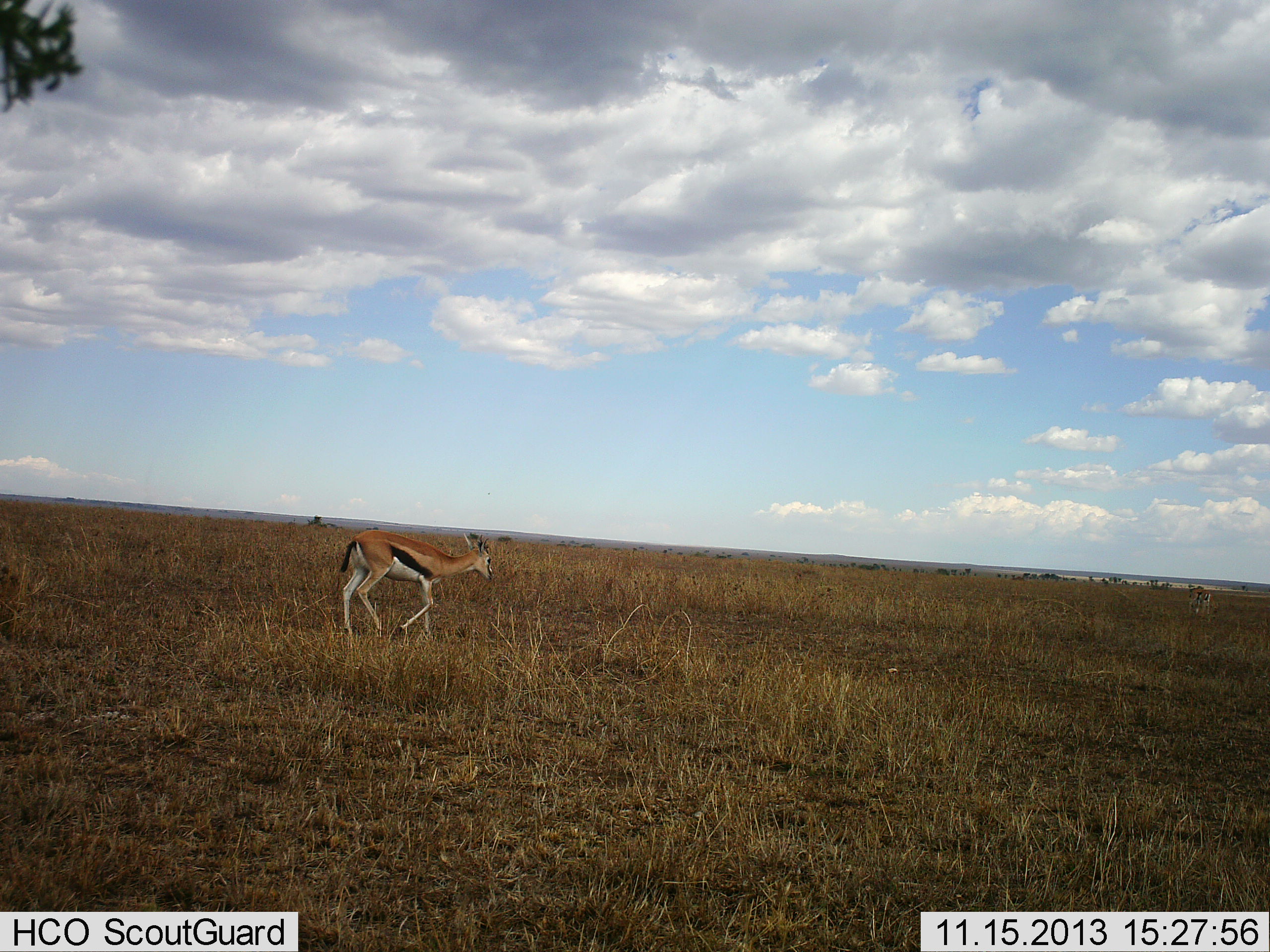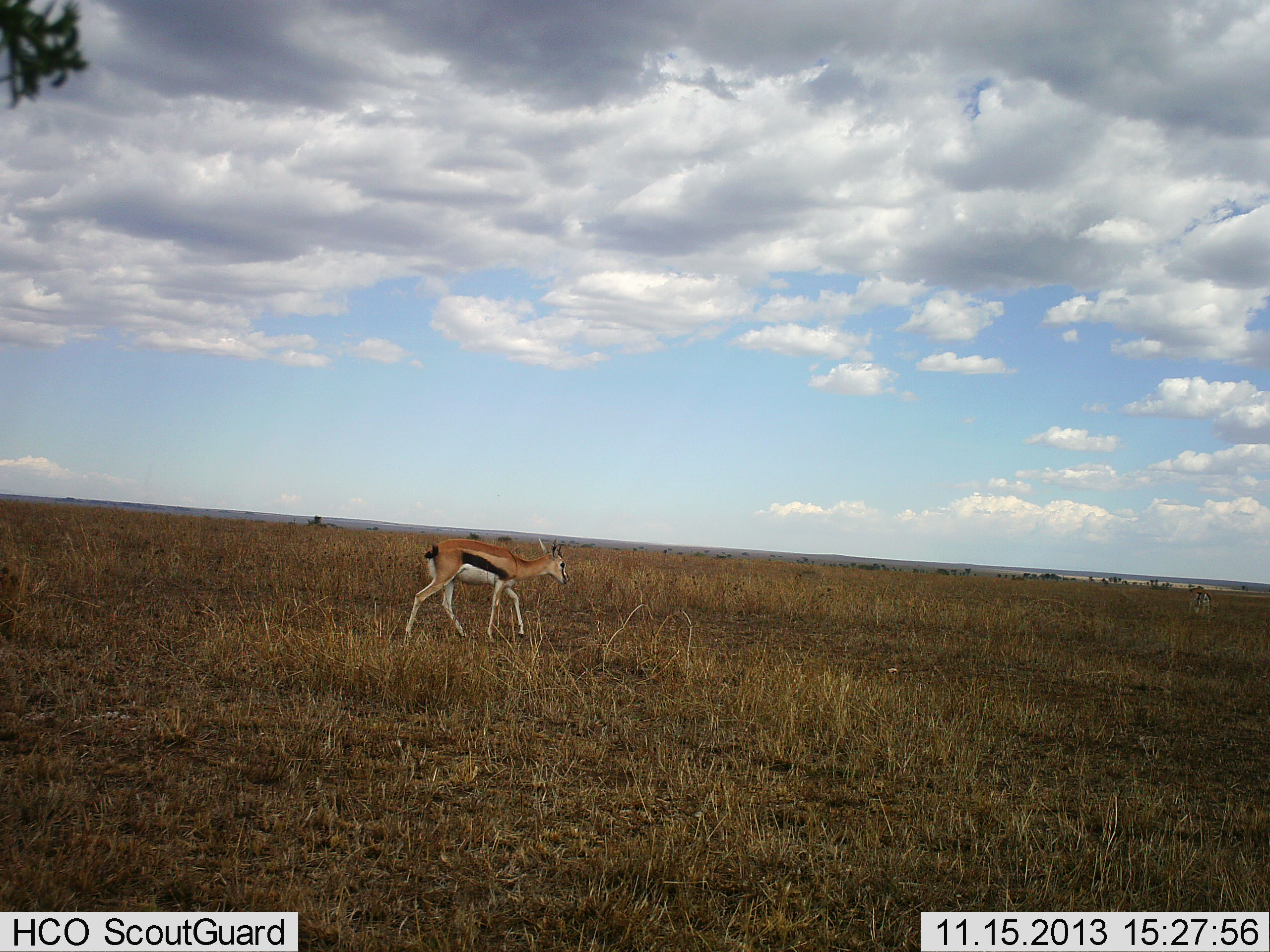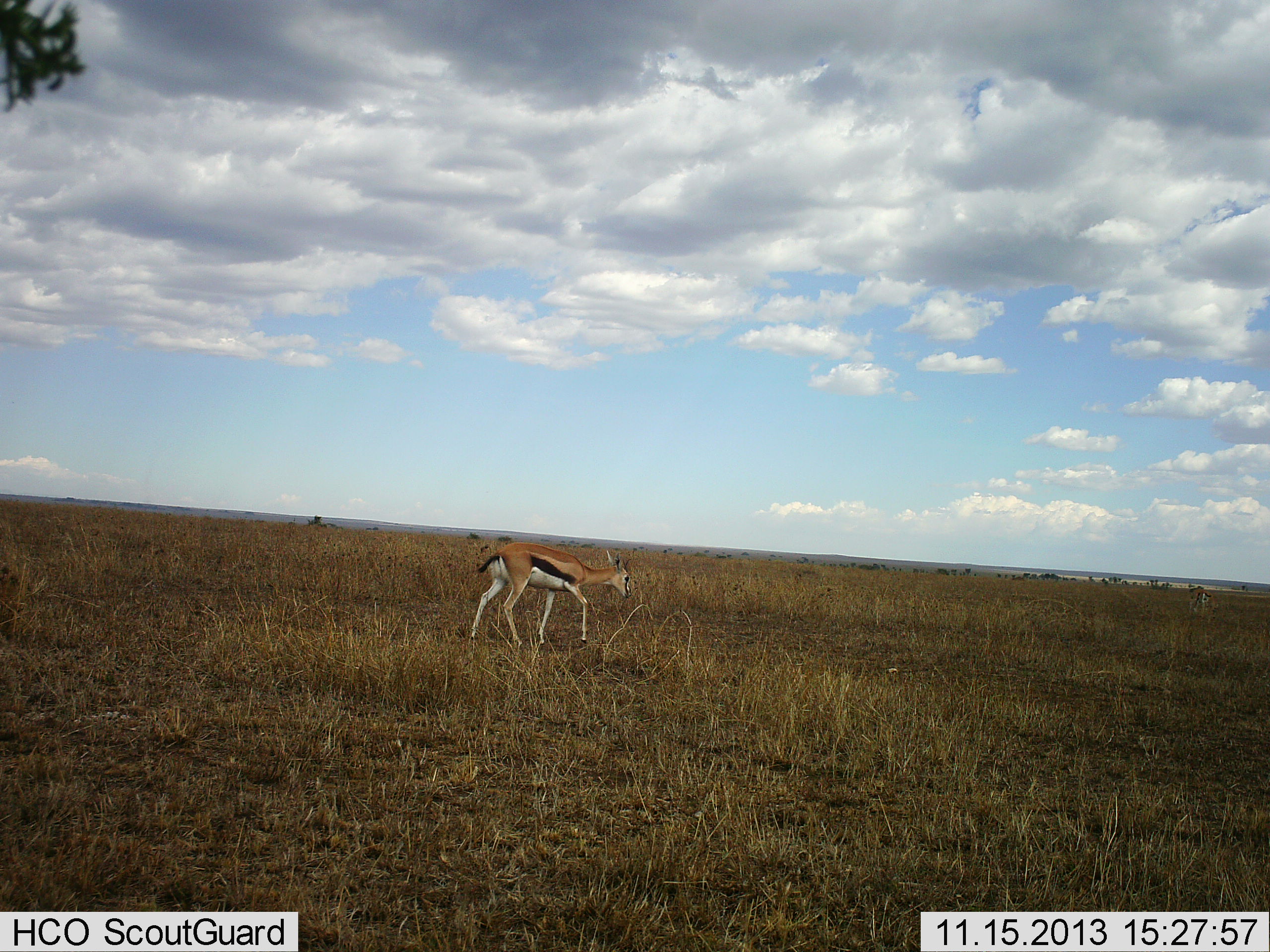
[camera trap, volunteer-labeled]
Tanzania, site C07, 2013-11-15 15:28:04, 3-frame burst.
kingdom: Animalia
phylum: Chordata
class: Mammalia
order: Artiodactyla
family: Bovidae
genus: Eudorcas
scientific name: Eudorcas thomsonii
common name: thomson's gazelle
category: gazellethomsons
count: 1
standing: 9%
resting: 0%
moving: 91%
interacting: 0%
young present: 0%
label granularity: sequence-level